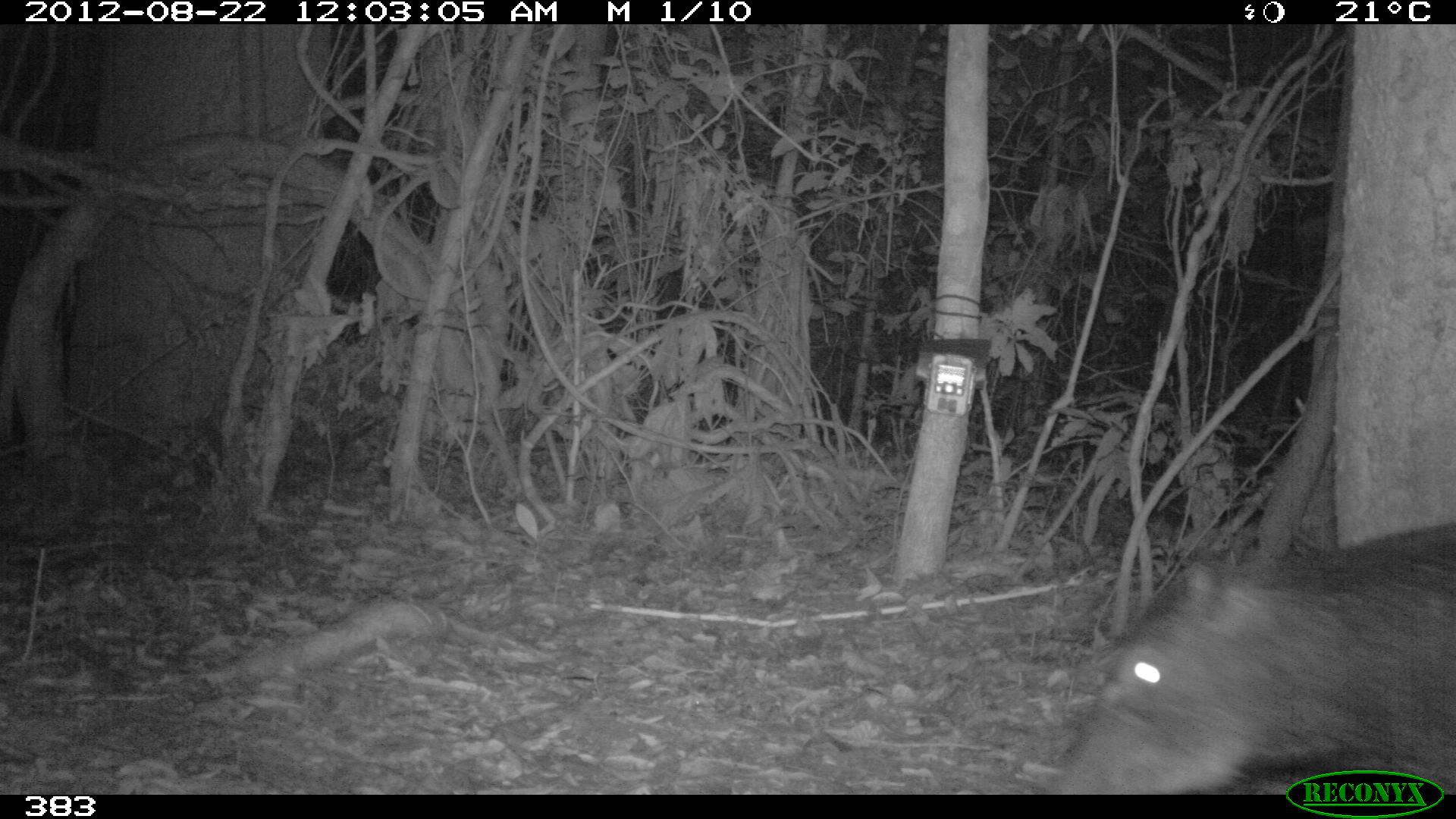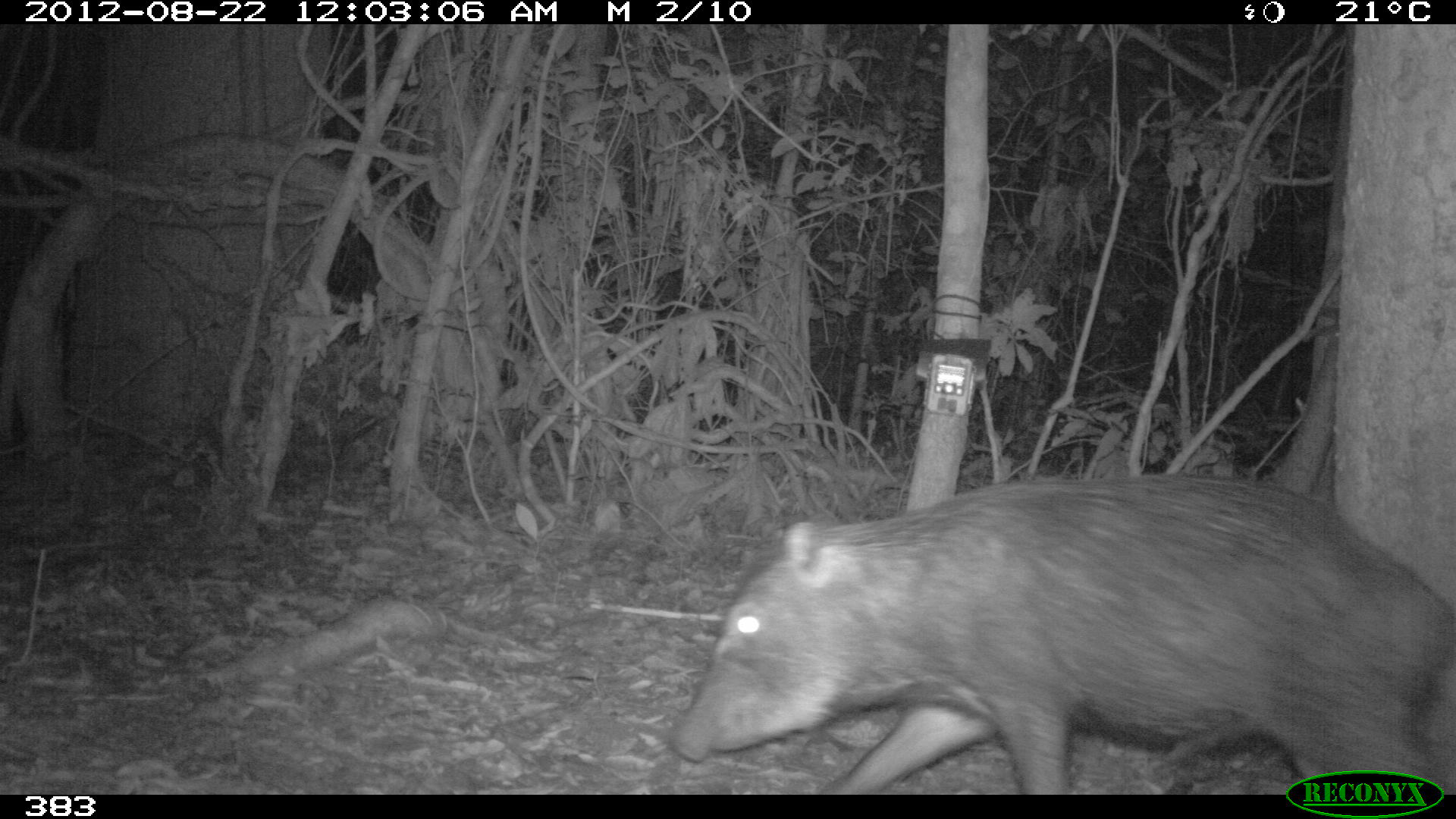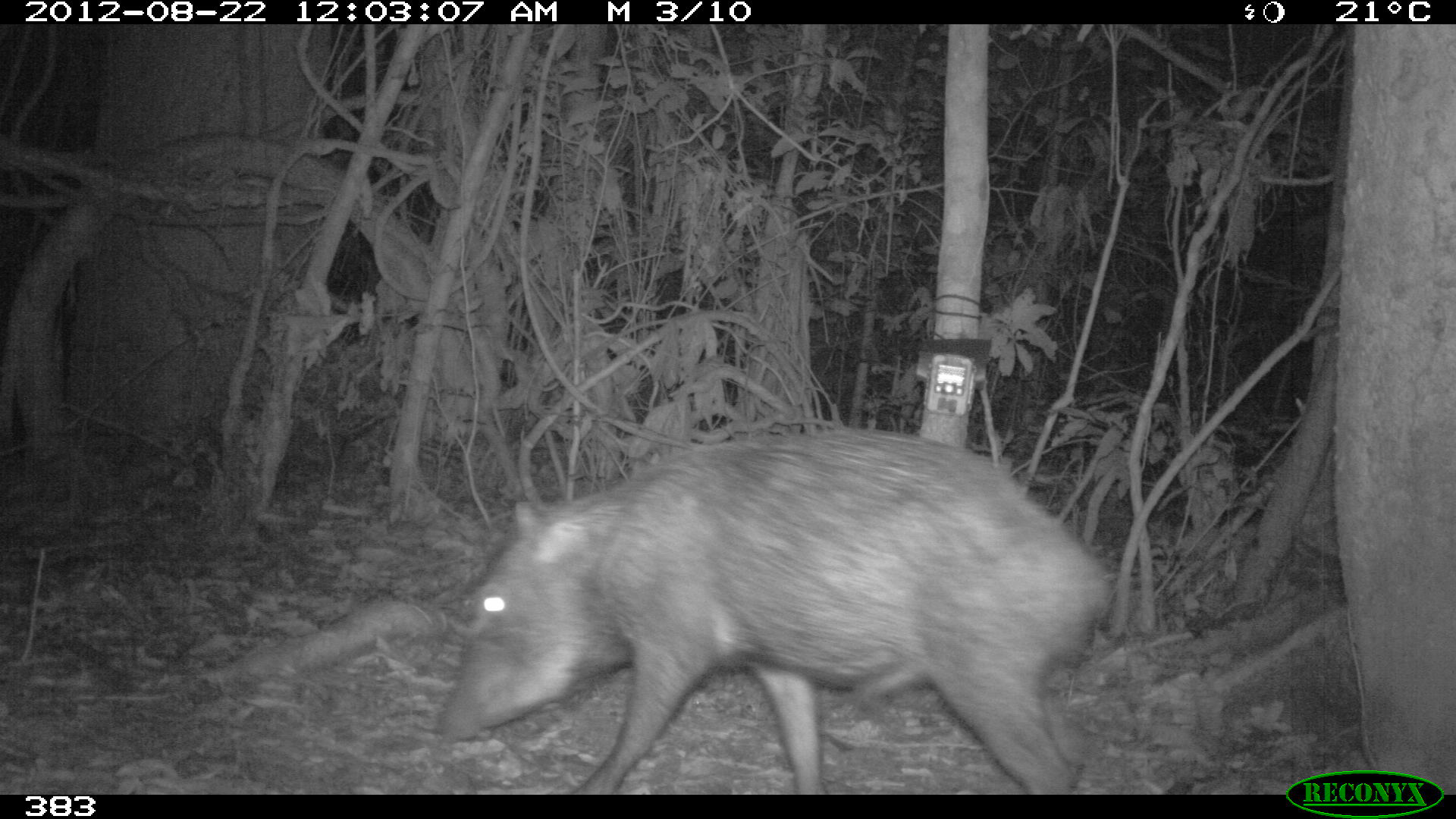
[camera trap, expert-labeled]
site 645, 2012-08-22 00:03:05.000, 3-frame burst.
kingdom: Animalia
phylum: Chordata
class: Mammalia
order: Artiodactyla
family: Tayassuidae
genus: Tayassu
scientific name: Tayassu pecari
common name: white-lipped peccary